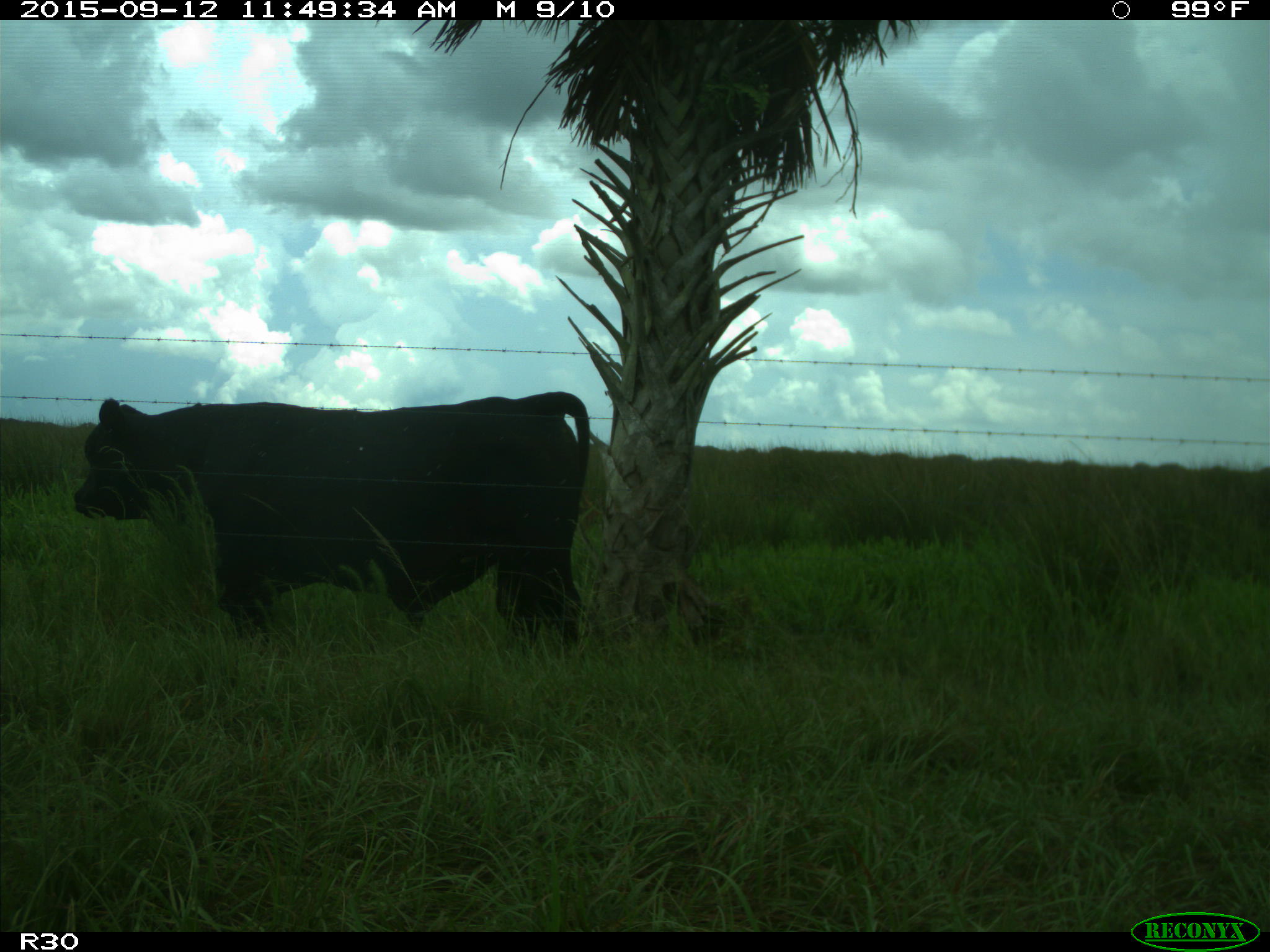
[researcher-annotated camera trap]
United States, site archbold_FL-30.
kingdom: Animalia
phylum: Chordata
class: Mammalia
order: Artiodactyla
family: Bovidae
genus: Bos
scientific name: Bos taurus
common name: domestic cow